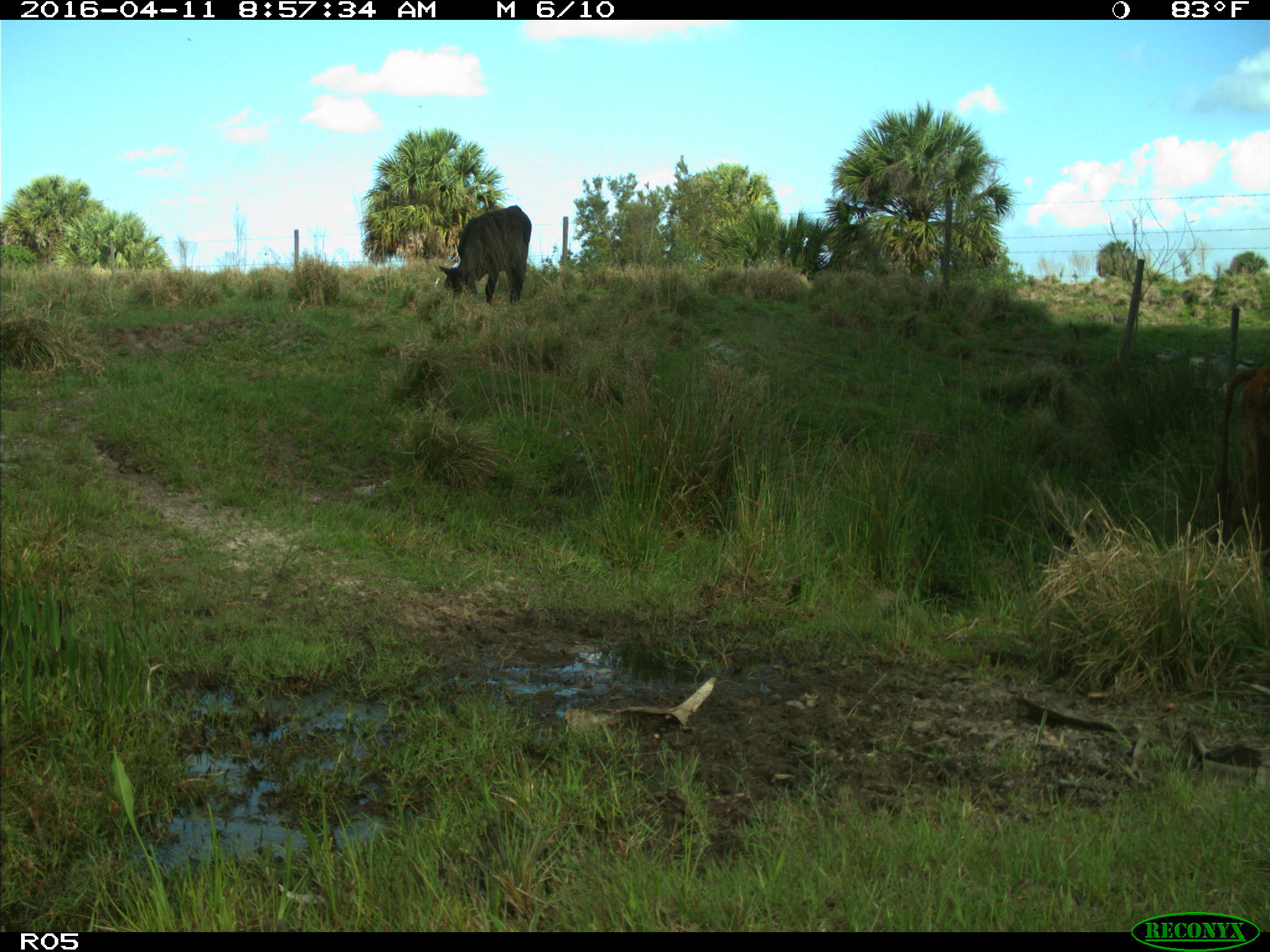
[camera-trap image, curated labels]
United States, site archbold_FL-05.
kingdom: Animalia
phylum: Chordata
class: Mammalia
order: Artiodactyla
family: Bovidae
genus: Bos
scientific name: Bos taurus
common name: domestic cow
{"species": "Bos taurus (domestic cow)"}